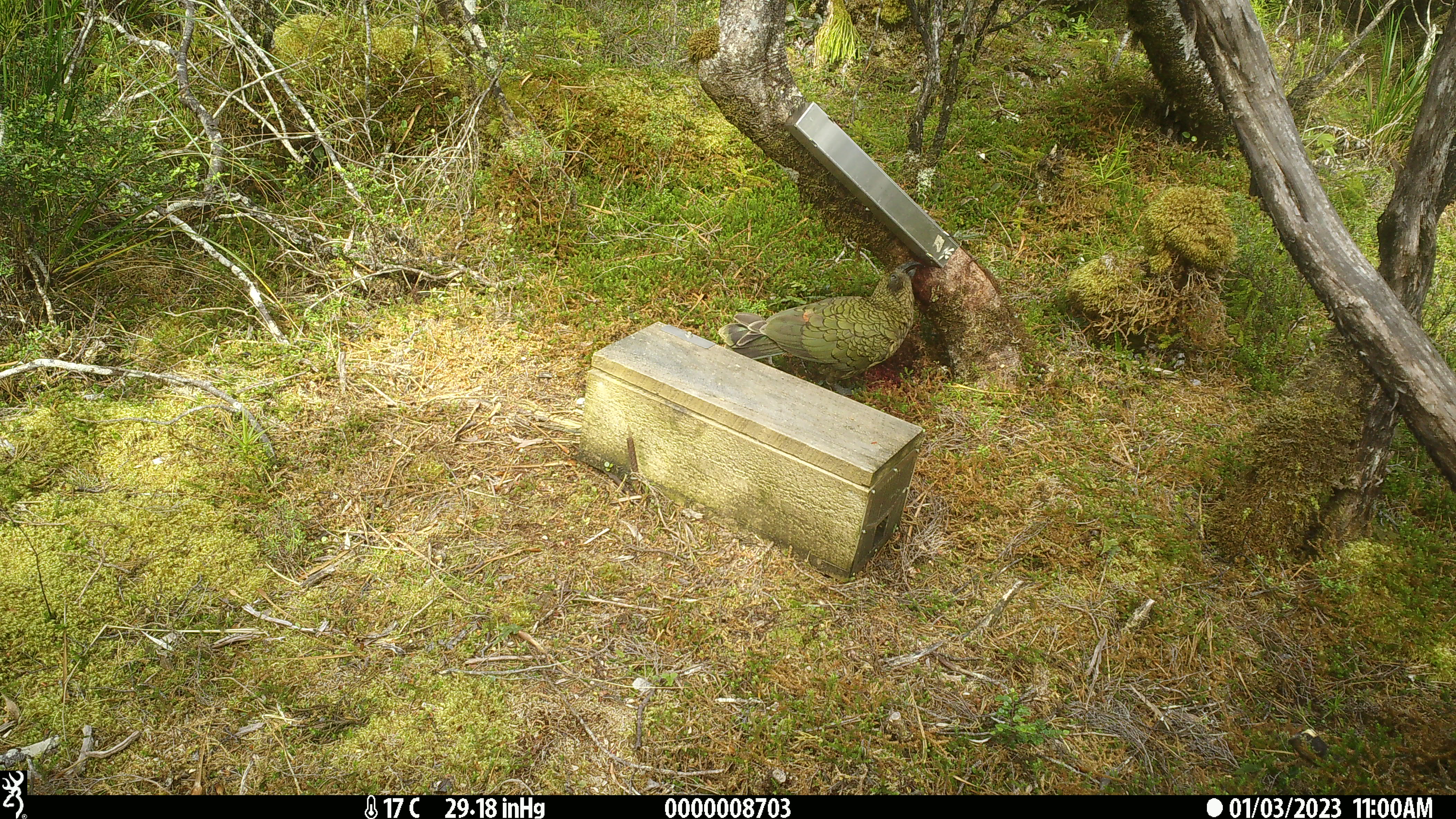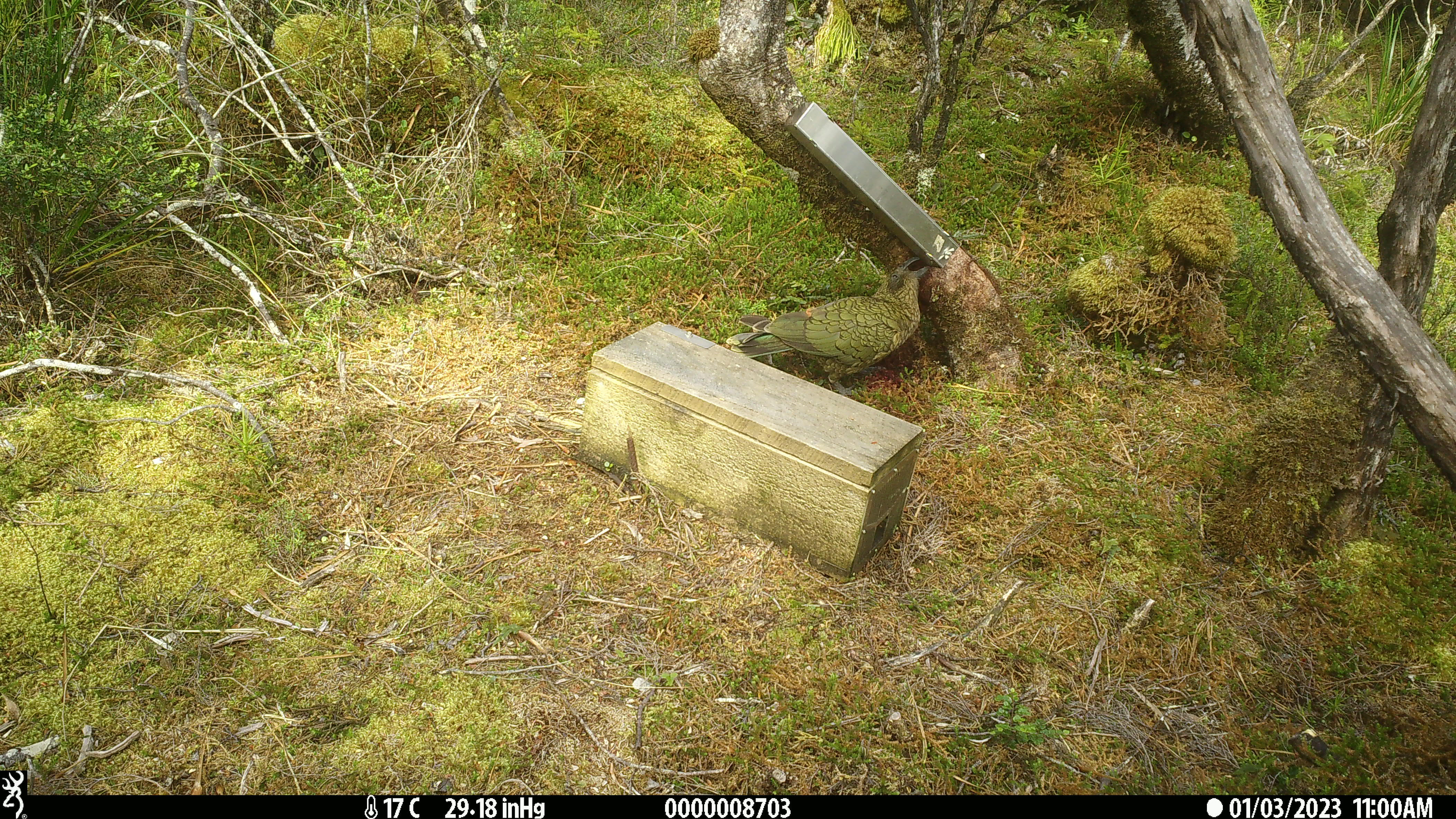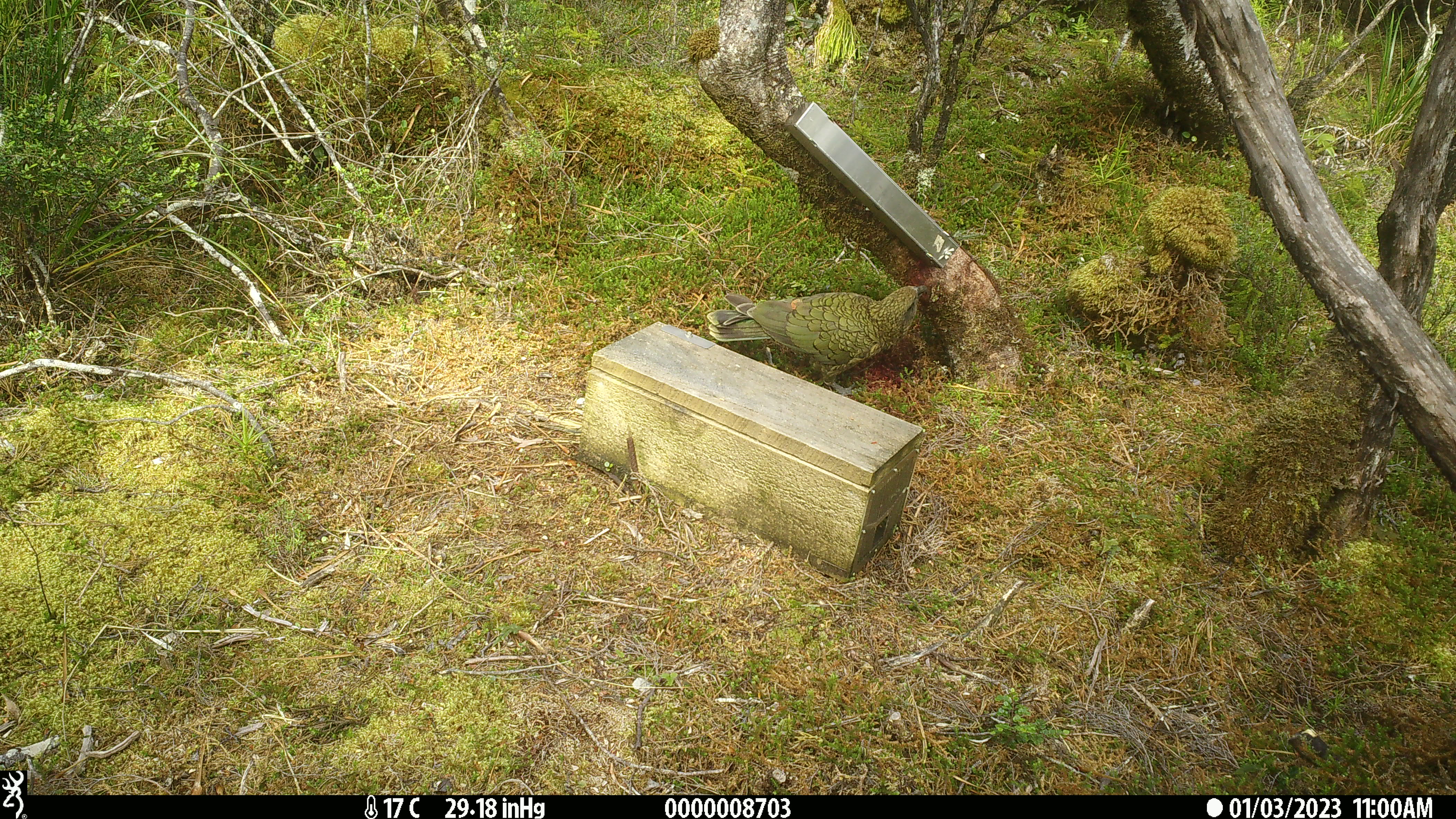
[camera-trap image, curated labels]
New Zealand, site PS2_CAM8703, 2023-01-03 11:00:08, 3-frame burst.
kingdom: Animalia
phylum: Chordata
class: Aves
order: Psittaciformes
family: Strigopidae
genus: Nestor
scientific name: Nestor notabilis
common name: kea